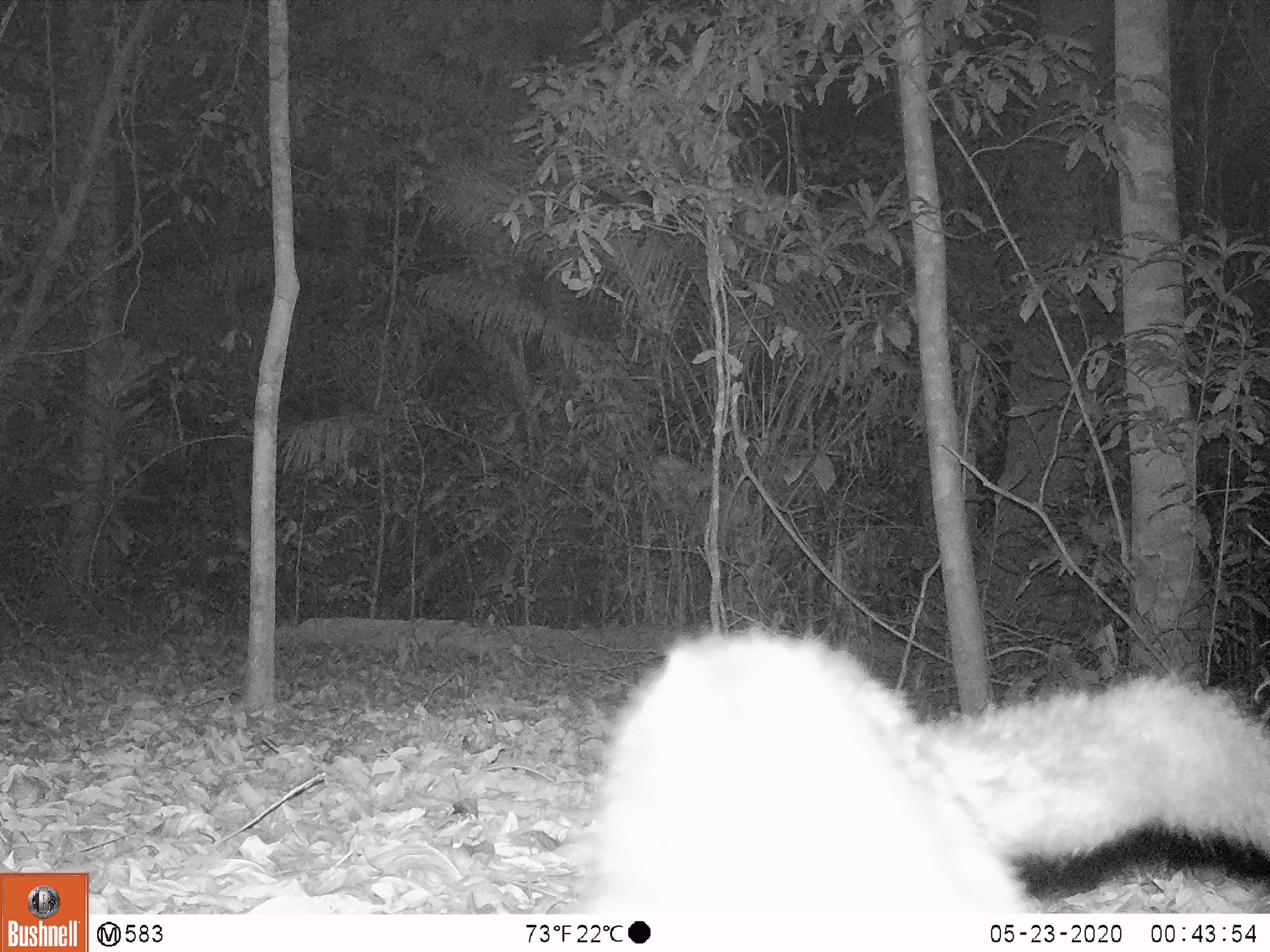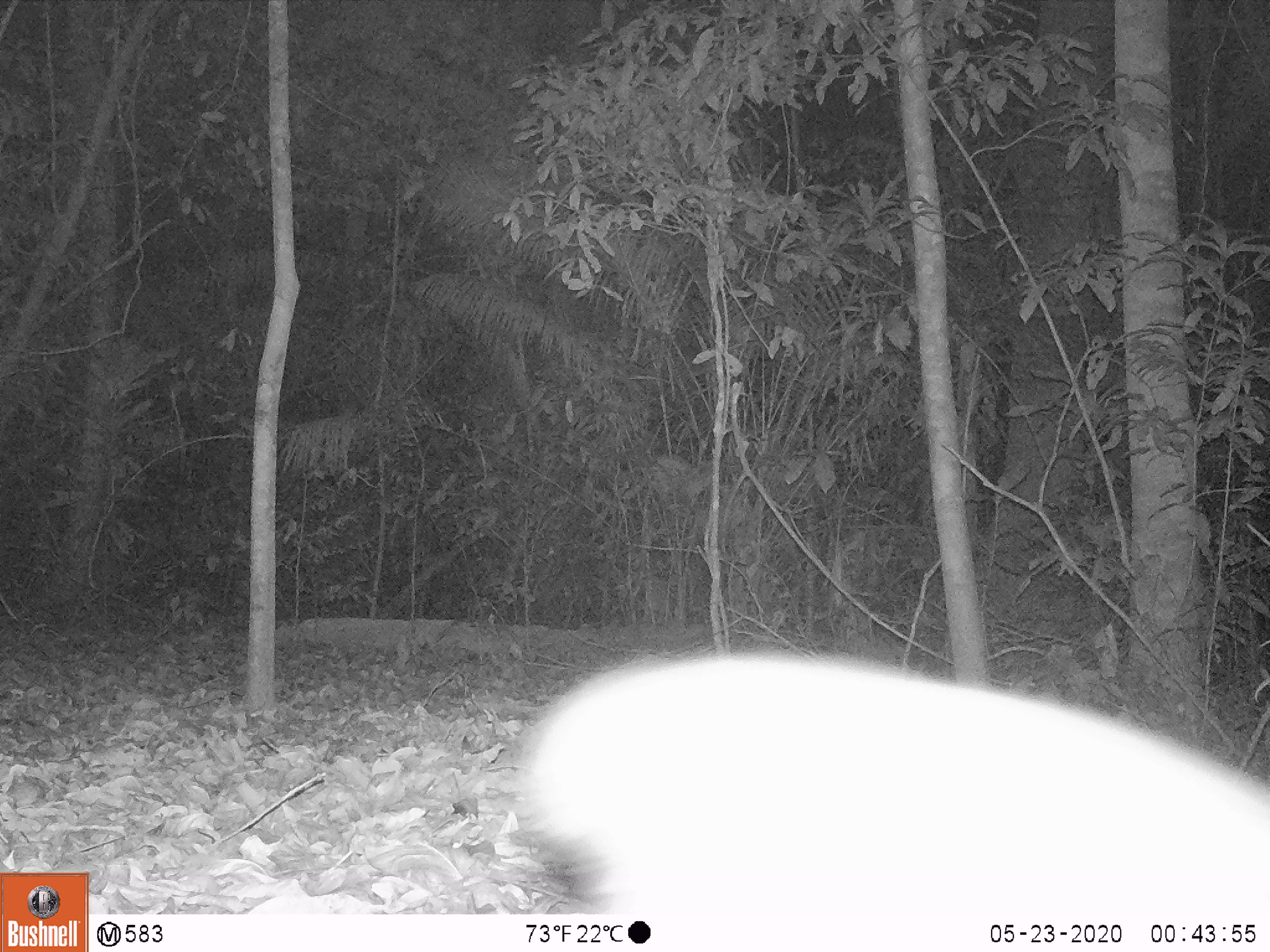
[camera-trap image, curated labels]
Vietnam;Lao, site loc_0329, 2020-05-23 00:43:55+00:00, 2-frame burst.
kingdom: Animalia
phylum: Chordata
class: Mammalia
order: Carnivora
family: Viverridae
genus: Paradoxurus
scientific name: Paradoxurus hermaphroditus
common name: common palm civet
Common palm civet (Paradoxurus hermaphroditus). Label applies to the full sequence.